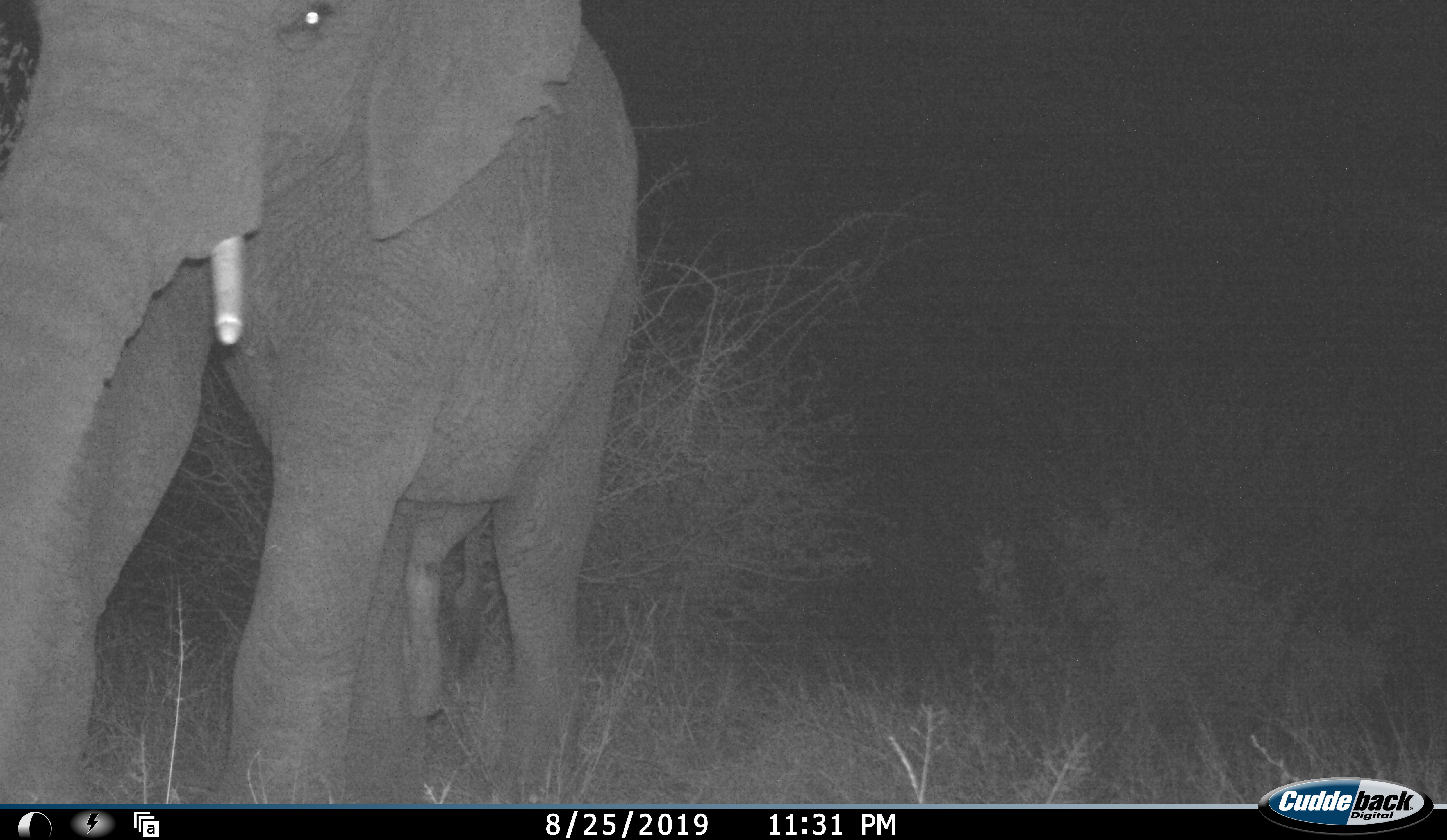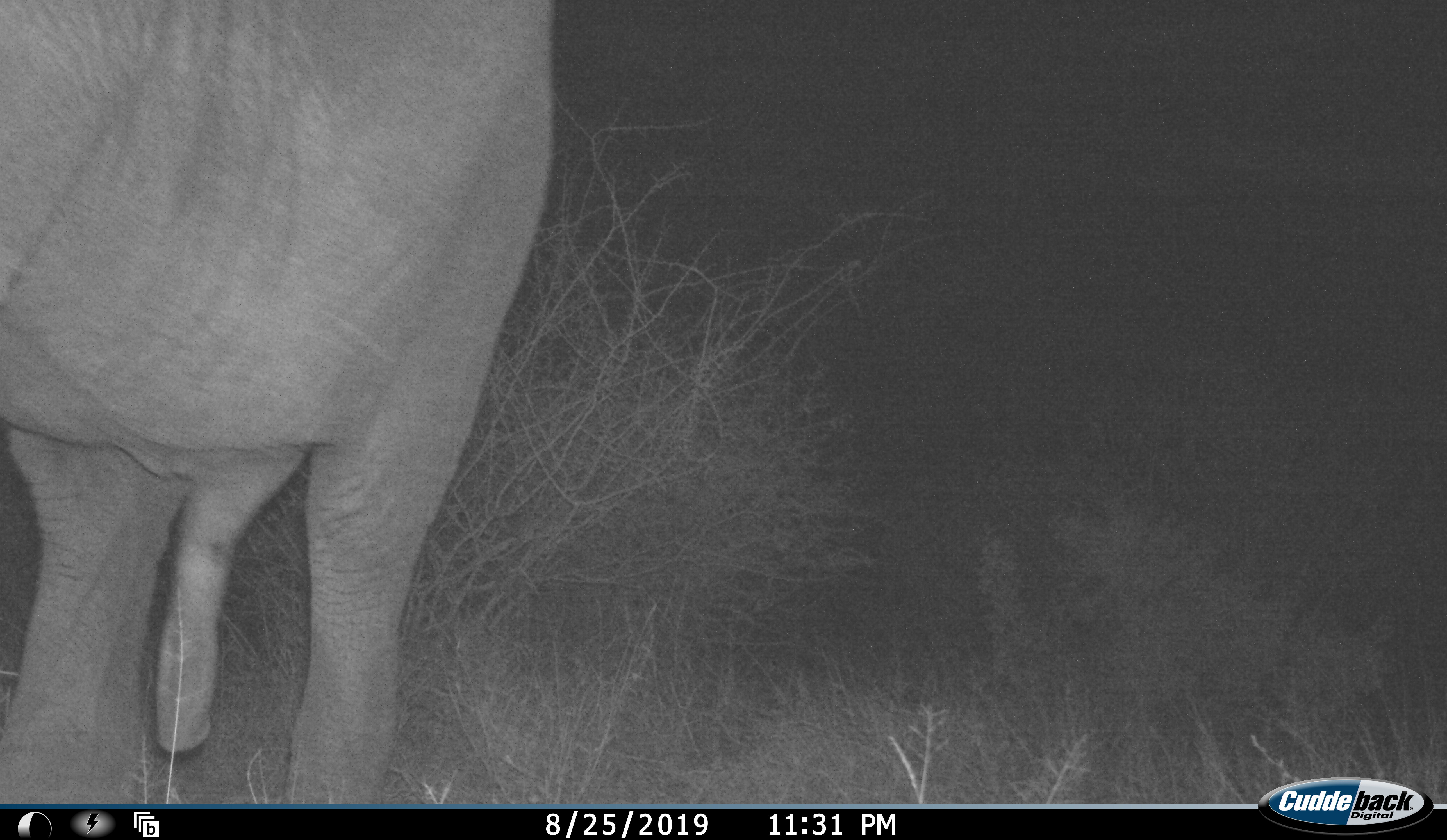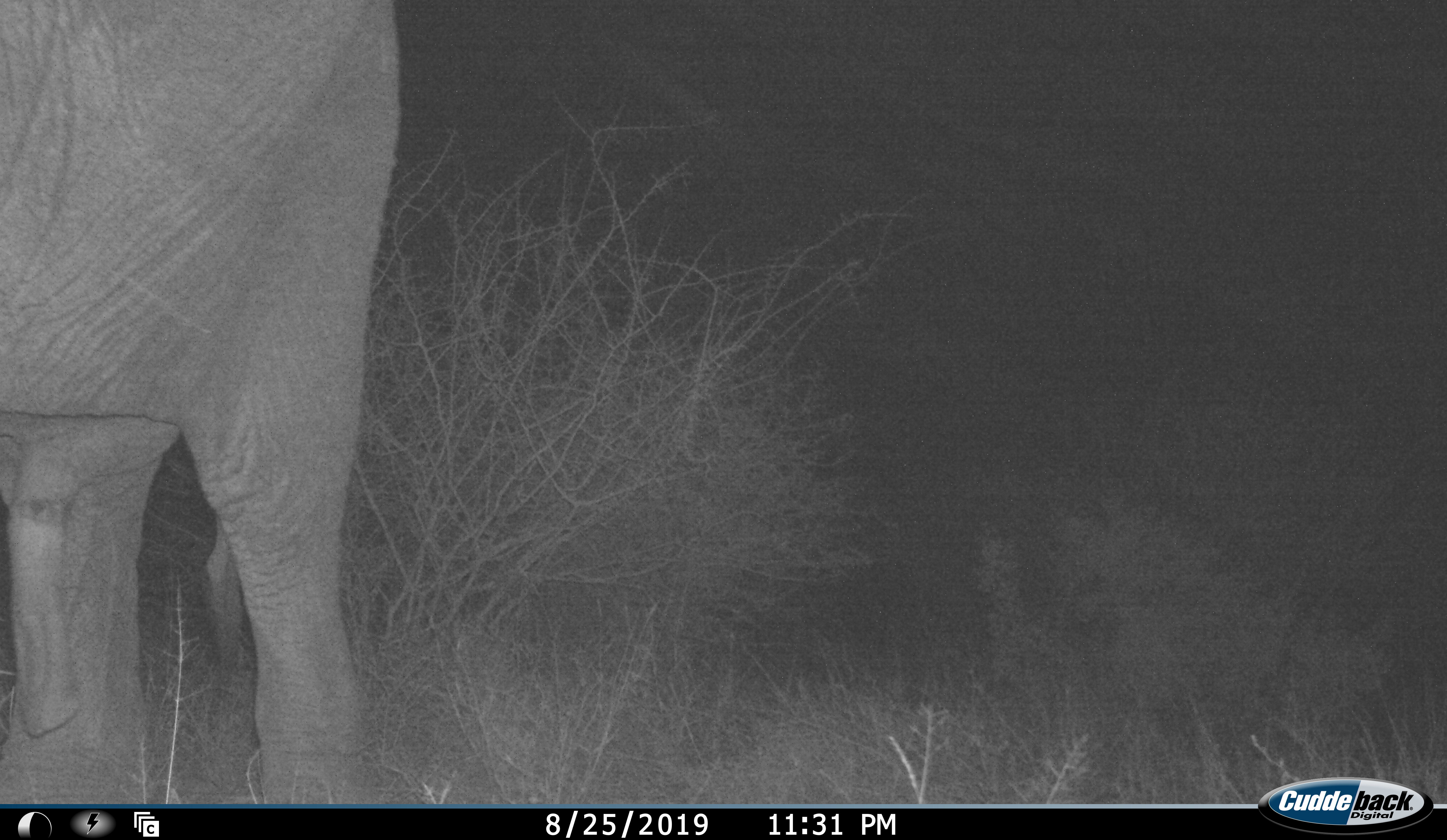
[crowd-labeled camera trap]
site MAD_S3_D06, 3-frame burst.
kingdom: Animalia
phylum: Chordata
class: Mammalia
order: Proboscidea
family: Elephantidae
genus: Loxodonta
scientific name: Loxodonta africana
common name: african bush elephant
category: elephant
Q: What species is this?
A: Elephant (african bush elephant) (Loxodonta africana).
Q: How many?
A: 1.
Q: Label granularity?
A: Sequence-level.